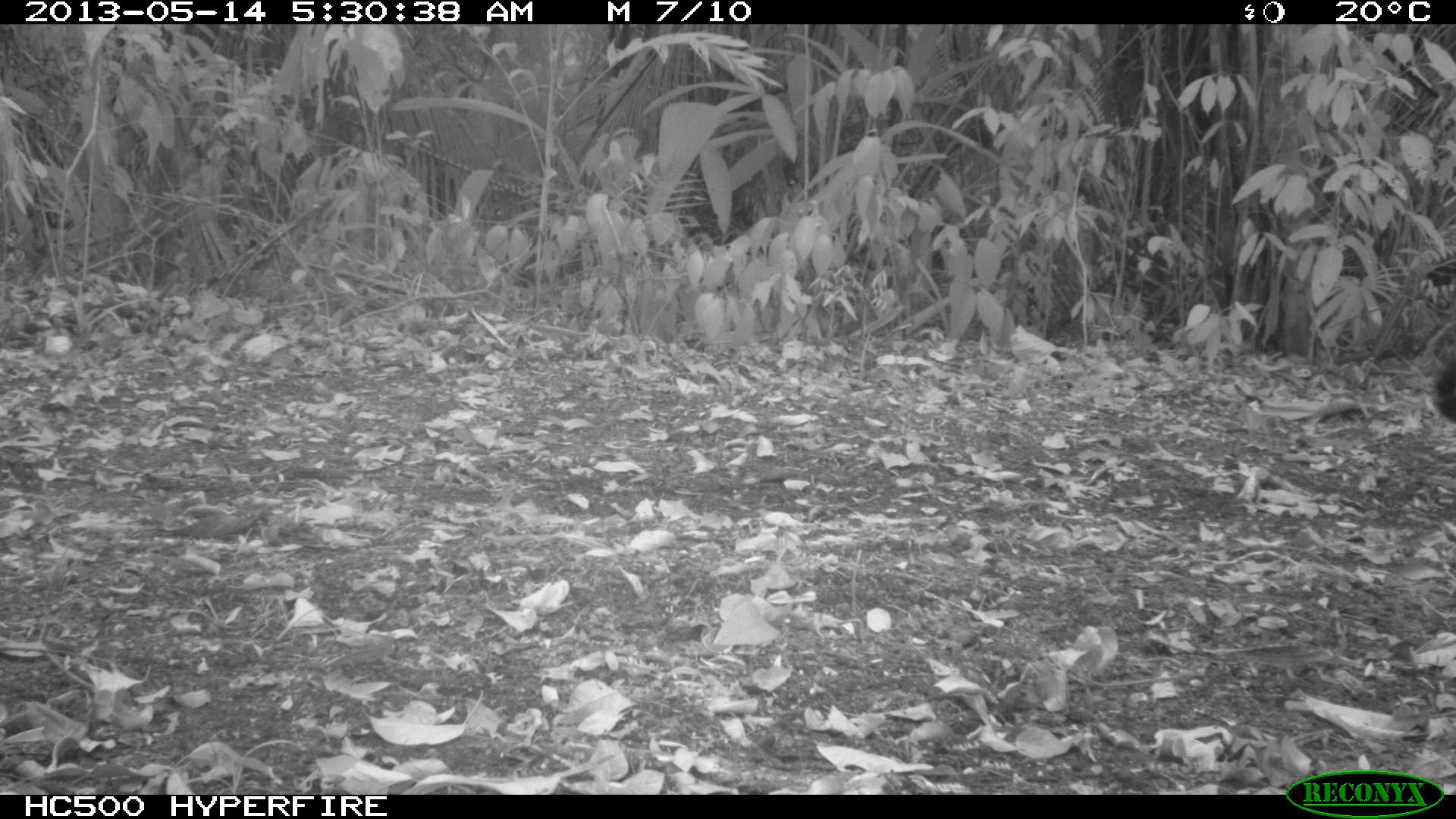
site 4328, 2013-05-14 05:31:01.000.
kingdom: Animalia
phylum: Chordata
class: Mammalia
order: Carnivora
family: Felidae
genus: Panthera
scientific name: Panthera onca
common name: jaguar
Panthera onca (jaguar), count 1, sex female.